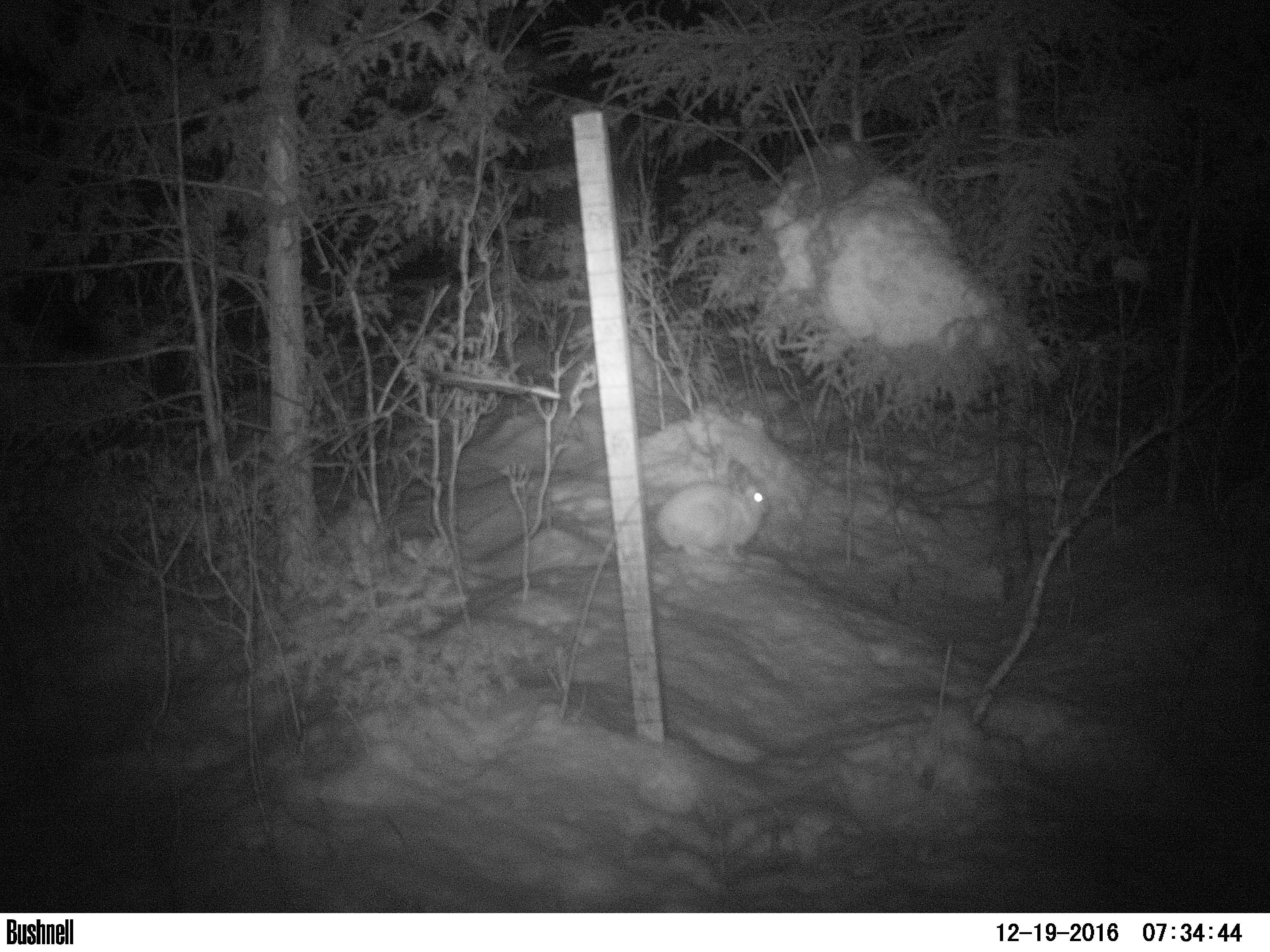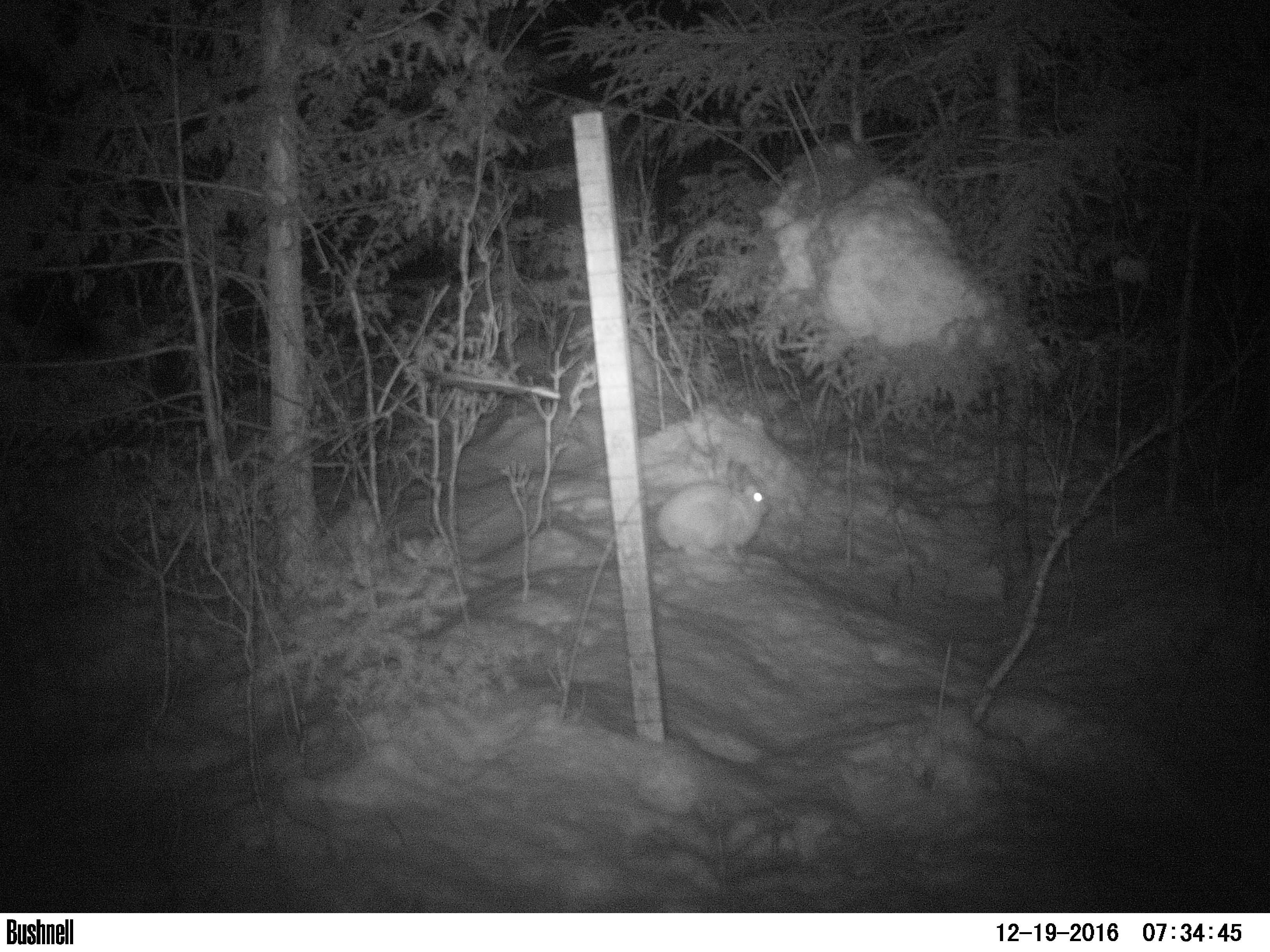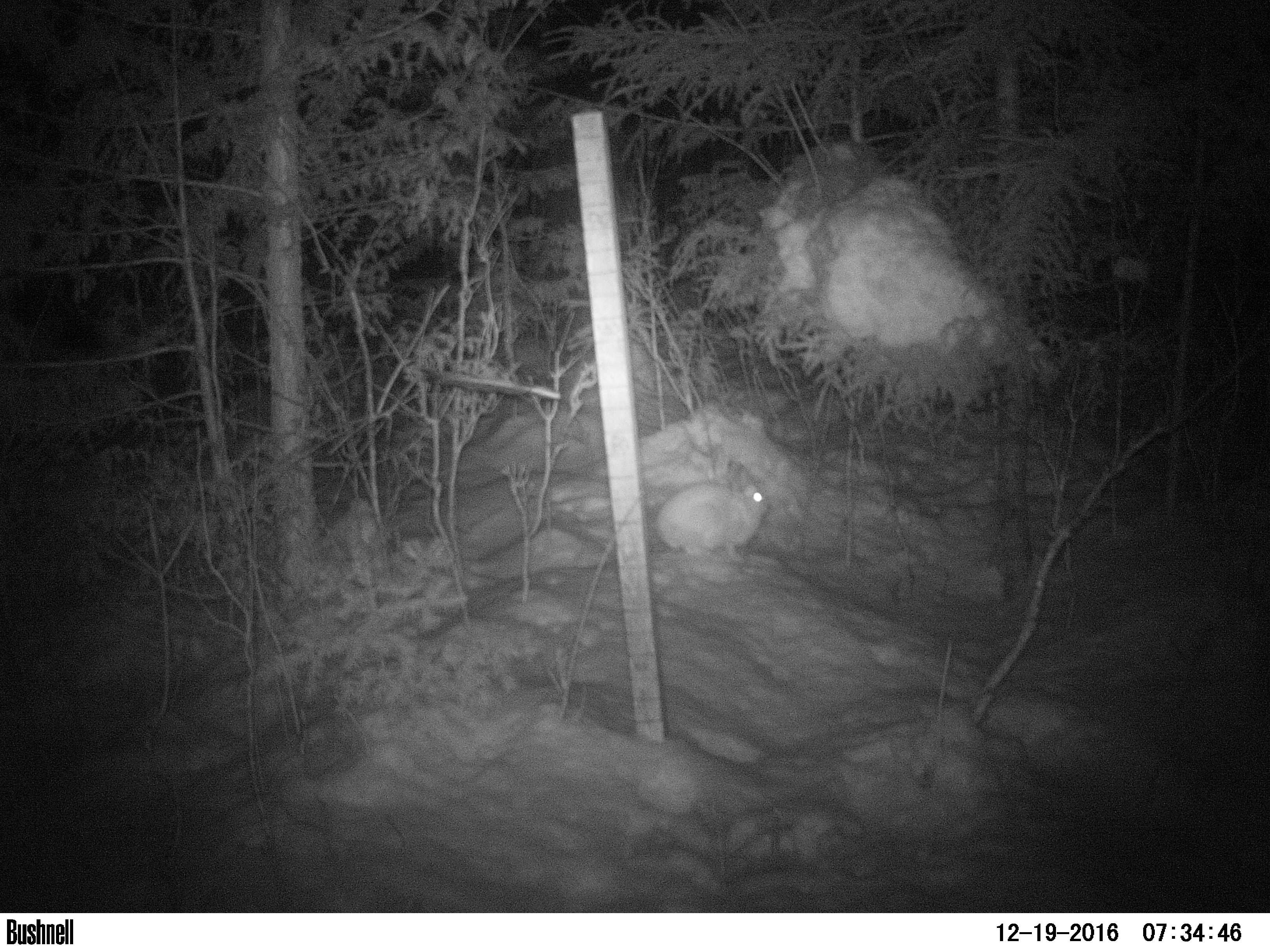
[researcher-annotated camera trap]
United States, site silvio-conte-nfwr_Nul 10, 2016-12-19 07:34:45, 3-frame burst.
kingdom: Animalia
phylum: Chordata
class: Mammalia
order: Lagomorpha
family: Leporidae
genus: Lepus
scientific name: Lepus americanus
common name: snowshoe hare